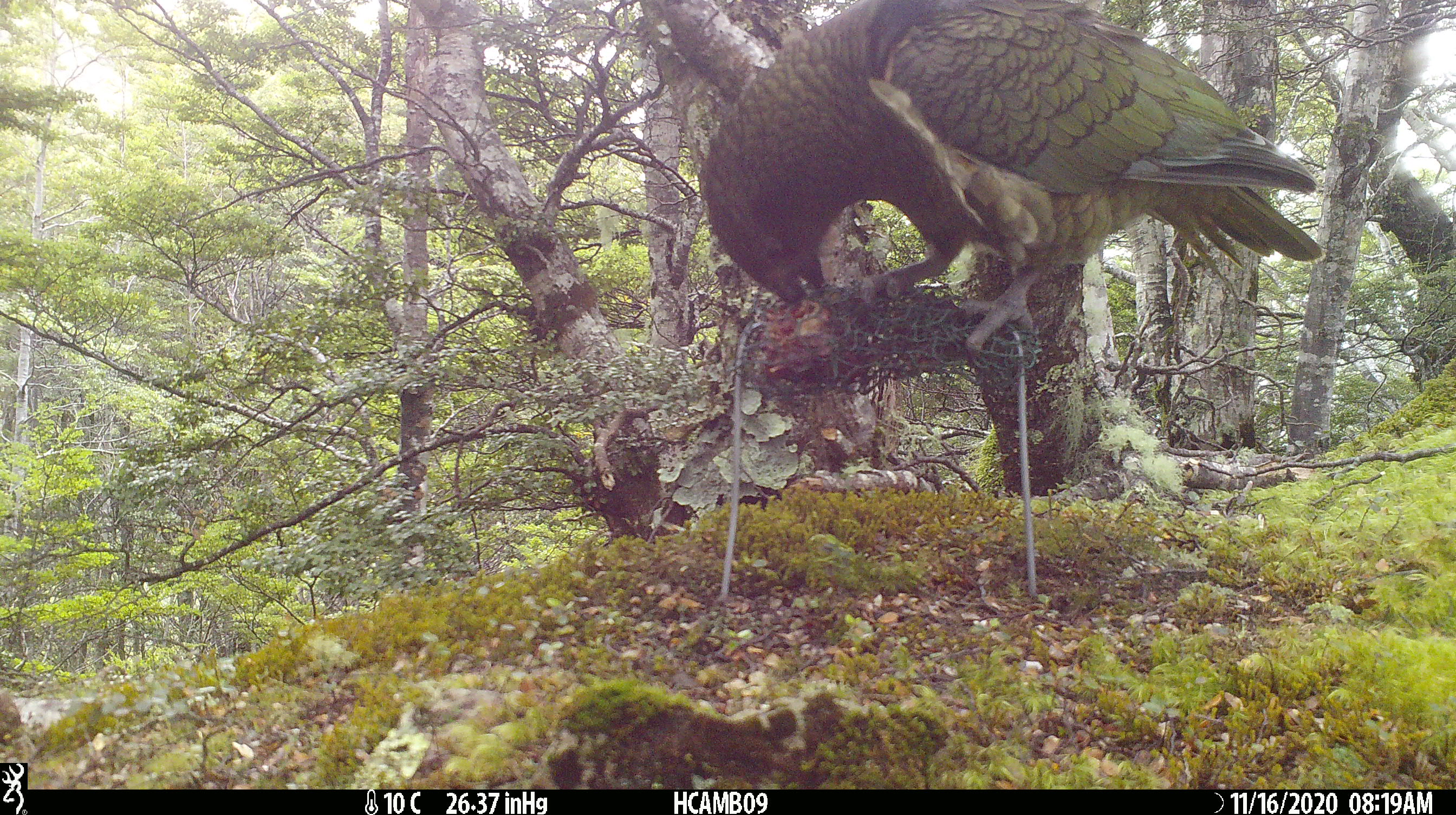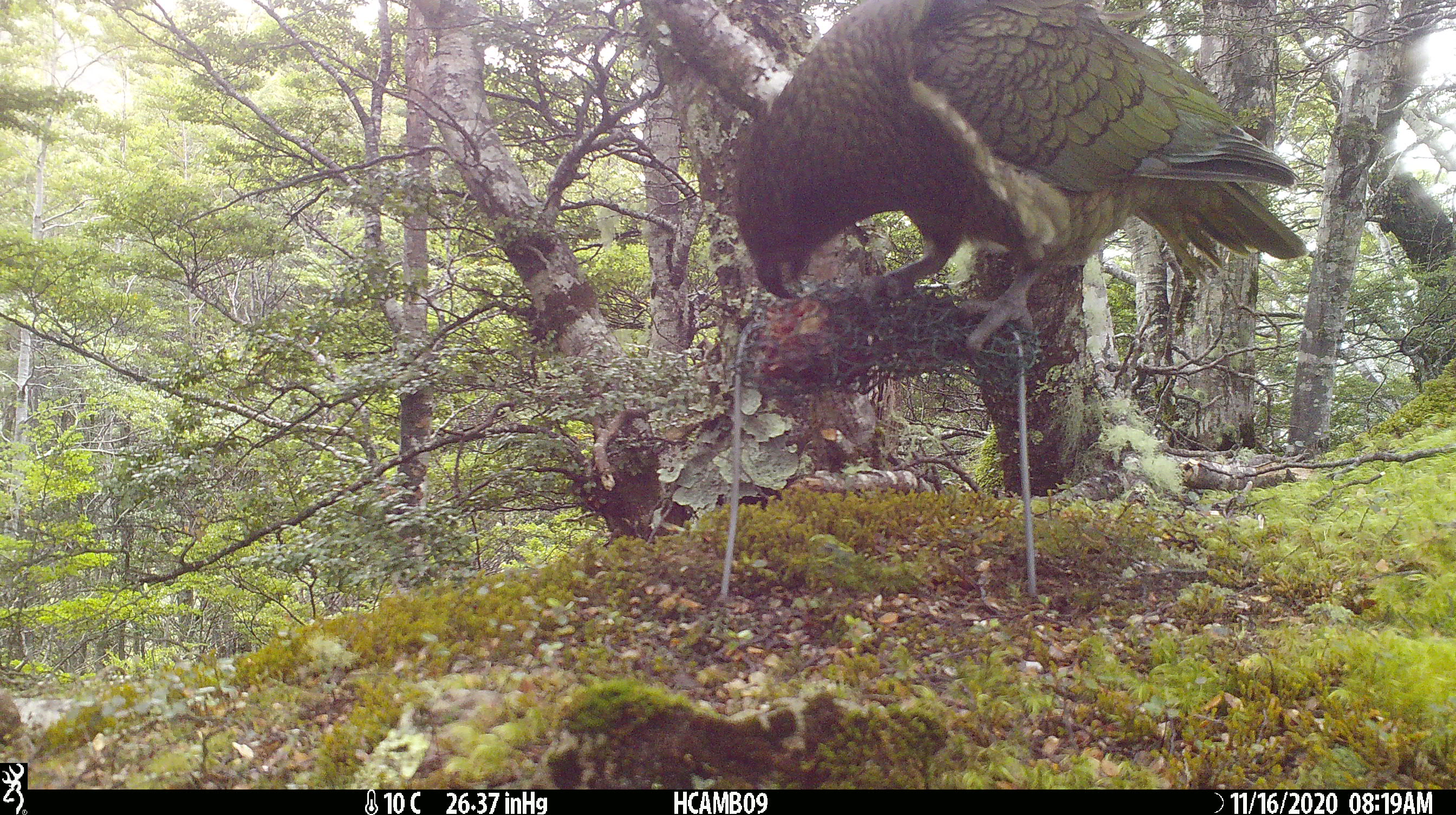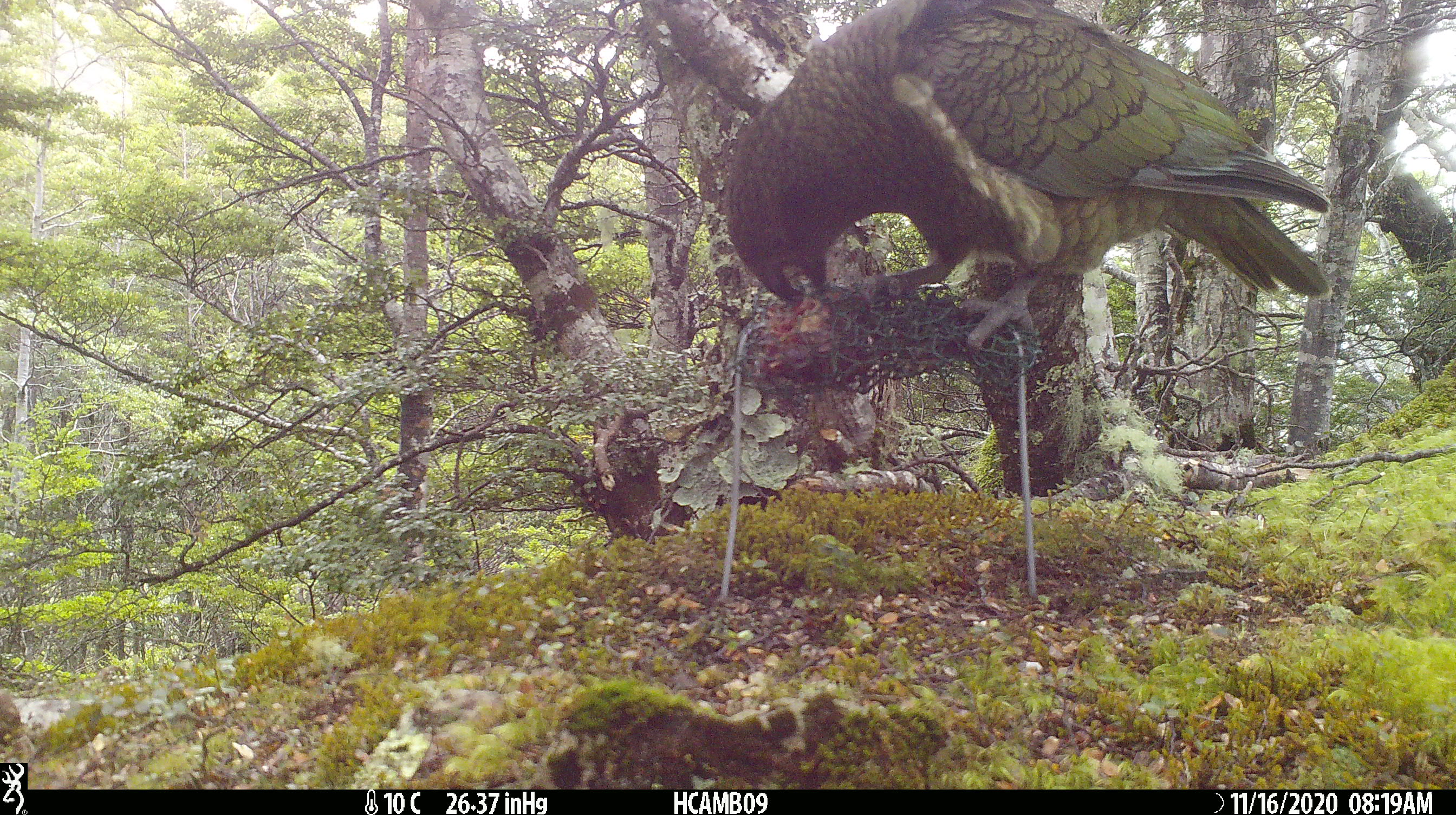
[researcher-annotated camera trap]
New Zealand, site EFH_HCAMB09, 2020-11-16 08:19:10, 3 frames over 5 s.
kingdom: Animalia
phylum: Chordata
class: Aves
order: Psittaciformes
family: Strigopidae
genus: Nestor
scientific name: Nestor notabilis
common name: kea